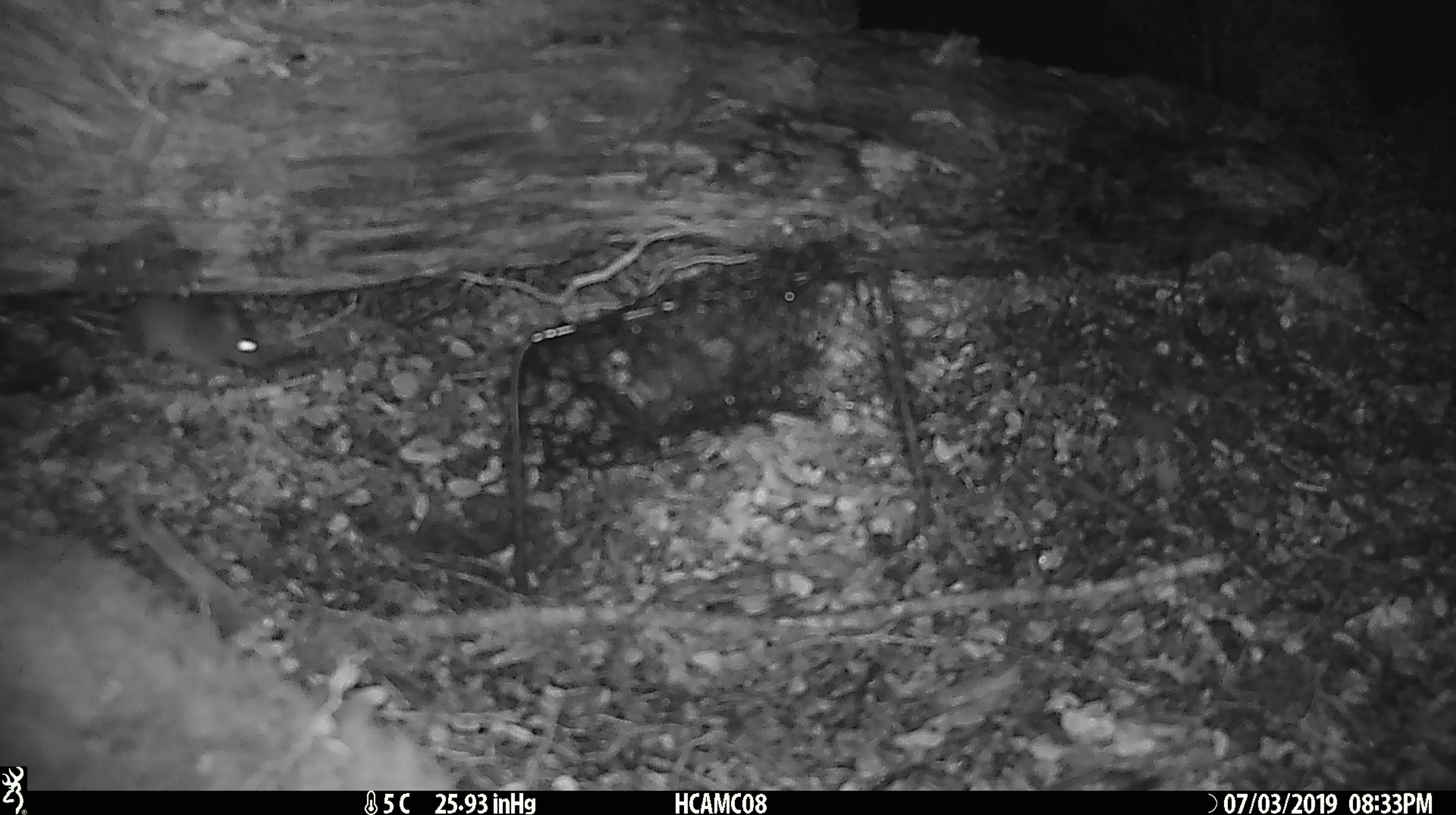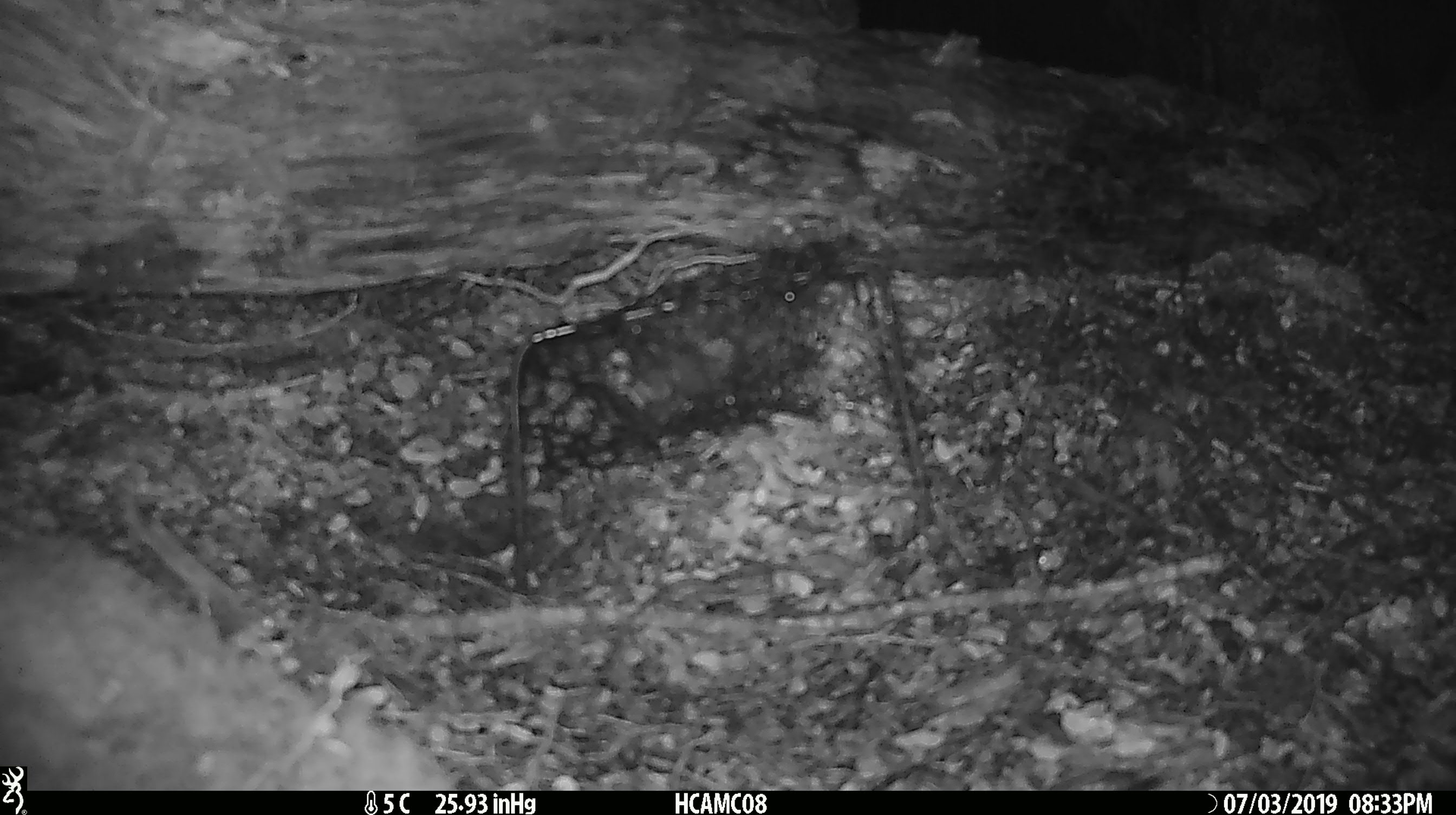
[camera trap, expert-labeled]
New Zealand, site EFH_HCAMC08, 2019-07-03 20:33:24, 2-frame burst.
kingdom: Animalia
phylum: Chordata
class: Mammalia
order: Rodentia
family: Muridae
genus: Mus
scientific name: Mus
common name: mouse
Mouse (Mus).